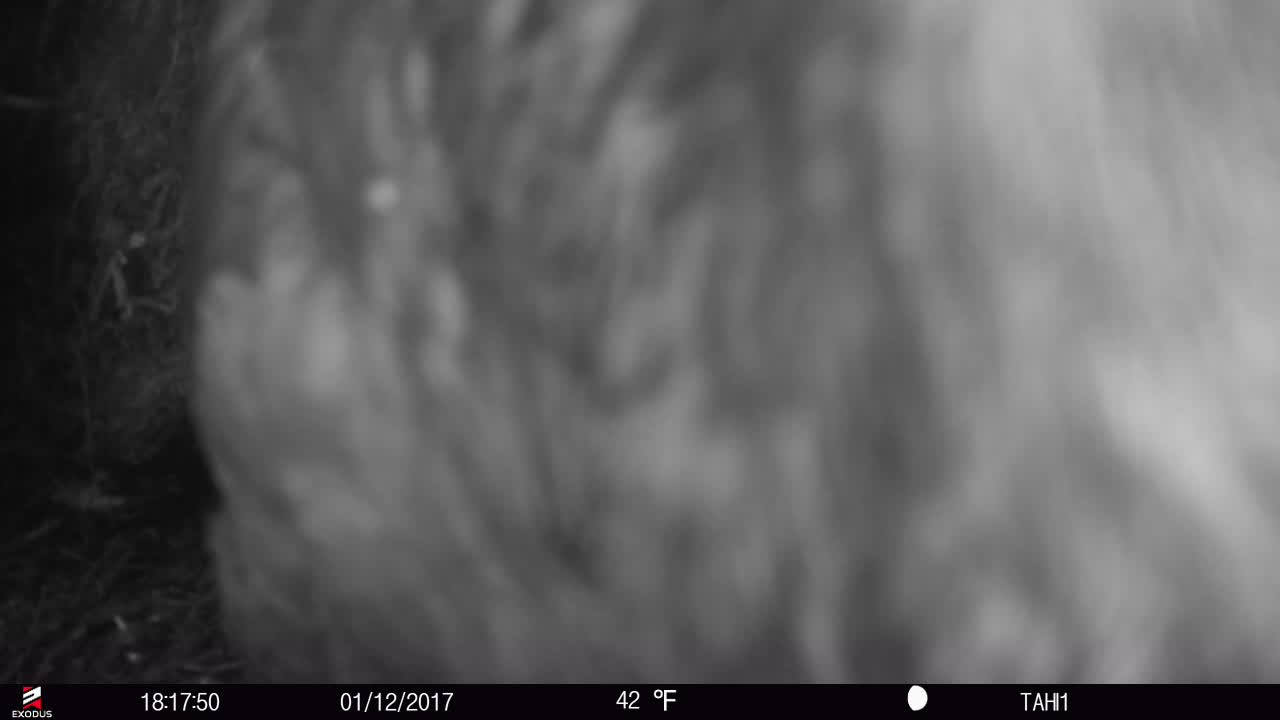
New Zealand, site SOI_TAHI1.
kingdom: Animalia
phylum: Chordata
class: Aves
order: Psittaciformes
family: Strigopidae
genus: Nestor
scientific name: Nestor notabilis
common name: kea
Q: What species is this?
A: Kea (Nestor notabilis).